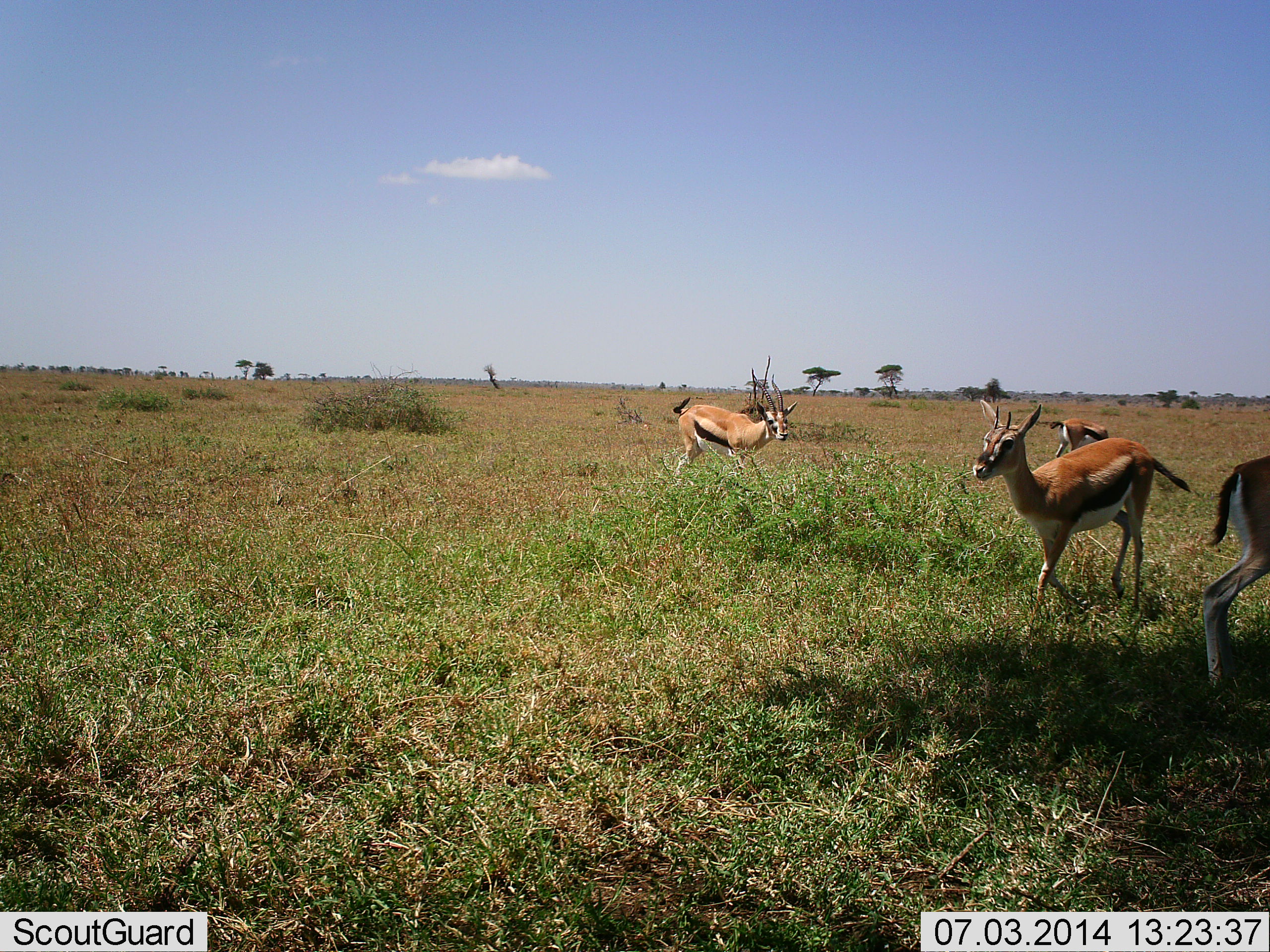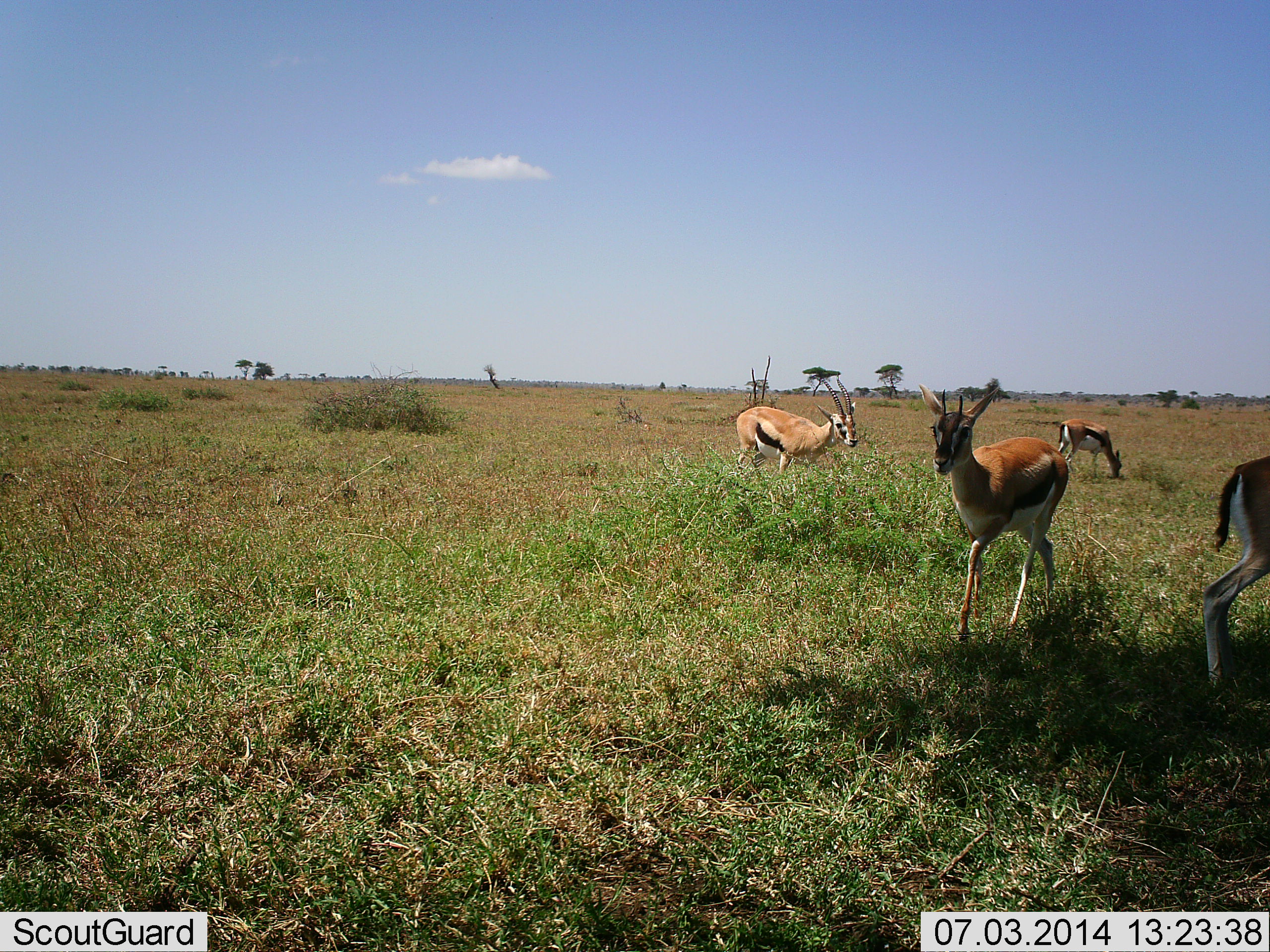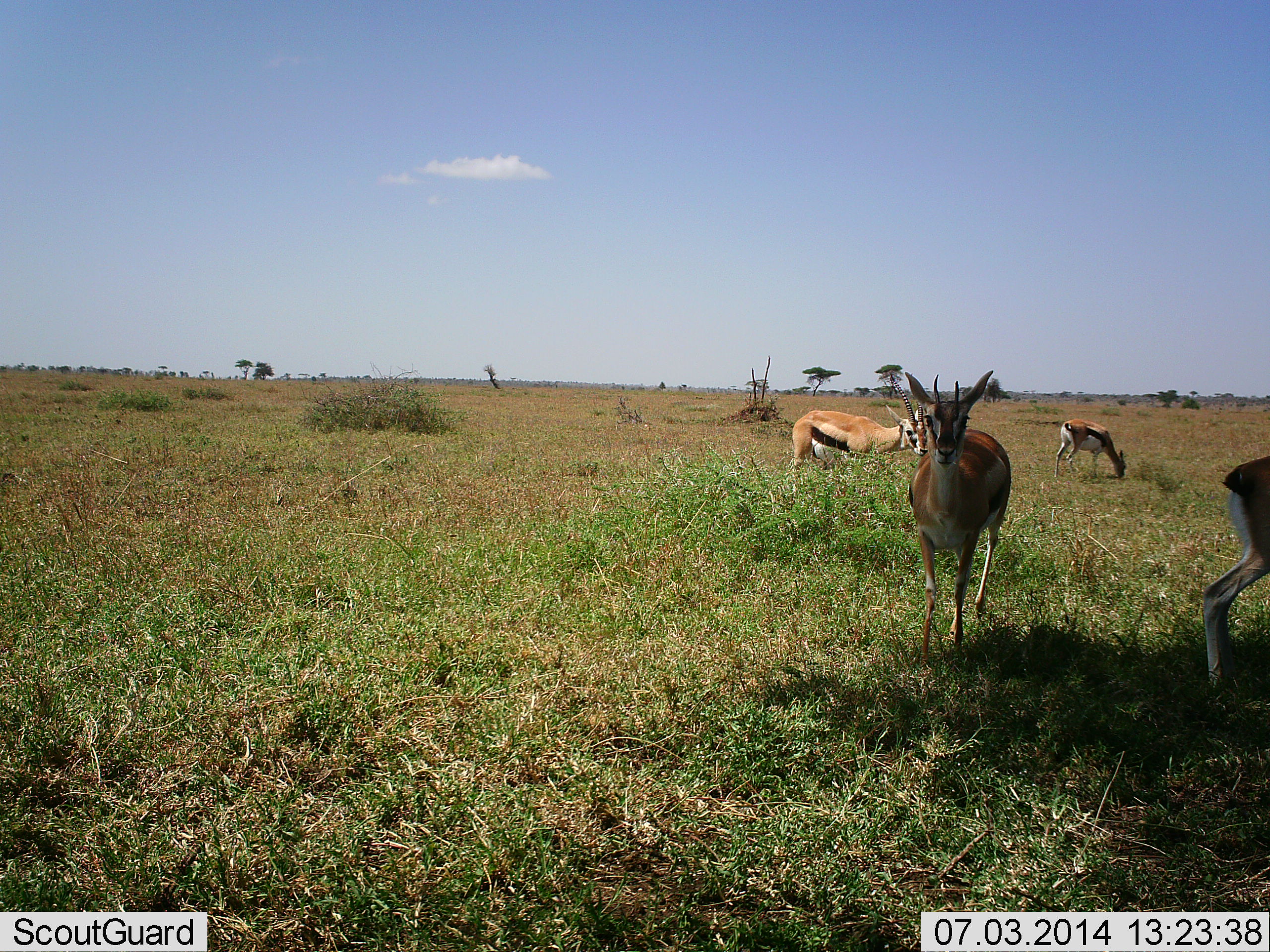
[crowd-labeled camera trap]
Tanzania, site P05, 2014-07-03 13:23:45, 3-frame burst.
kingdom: Animalia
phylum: Chordata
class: Mammalia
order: Artiodactyla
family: Bovidae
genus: Eudorcas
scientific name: Eudorcas thomsonii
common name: thomson's gazelle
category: gazellethomsons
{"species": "gazellethomsons (thomson's gazelle) (Eudorcas thomsonii)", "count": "4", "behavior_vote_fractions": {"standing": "50%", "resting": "0%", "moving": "80%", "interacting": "0%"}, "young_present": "0%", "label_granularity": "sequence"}